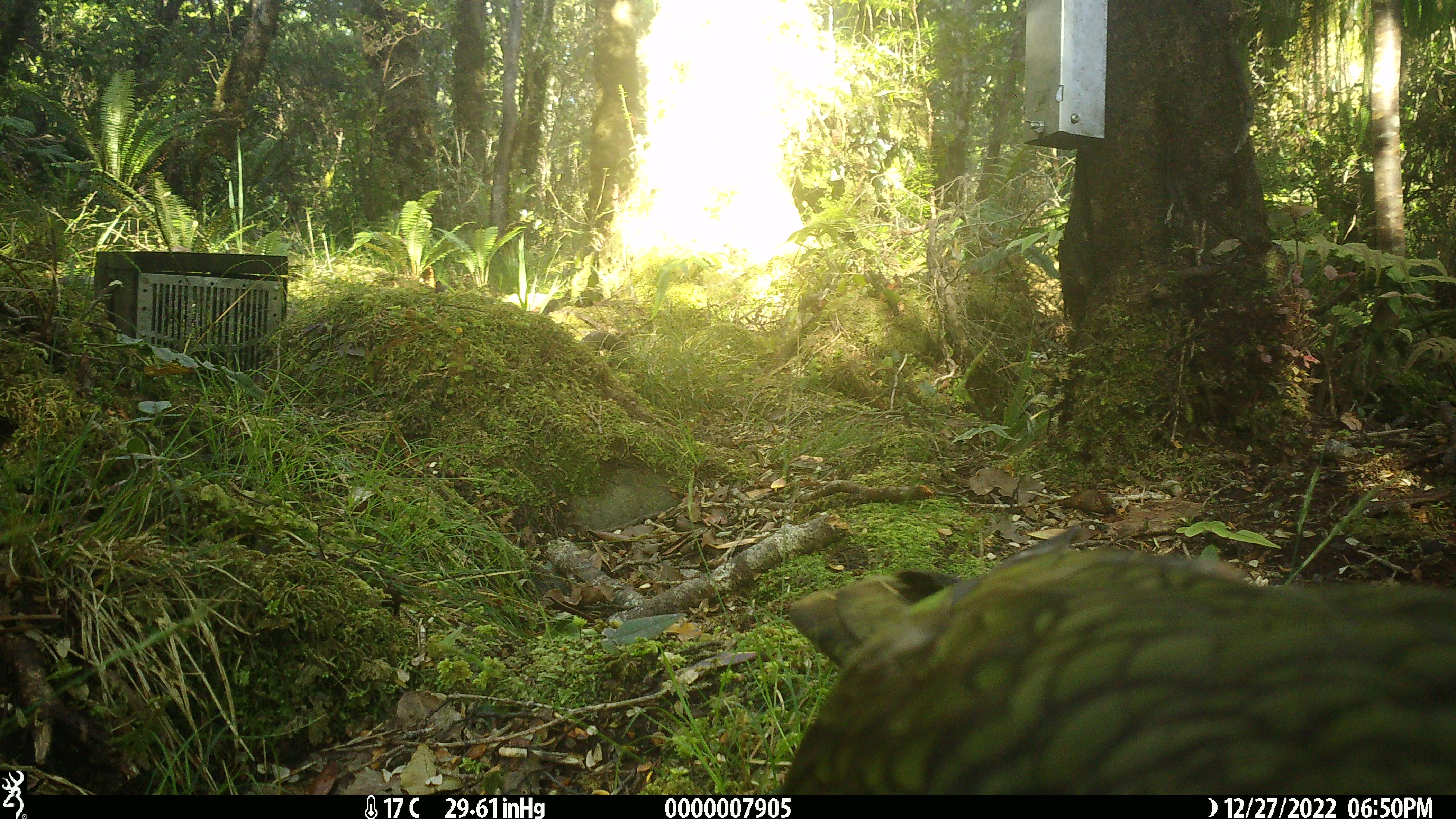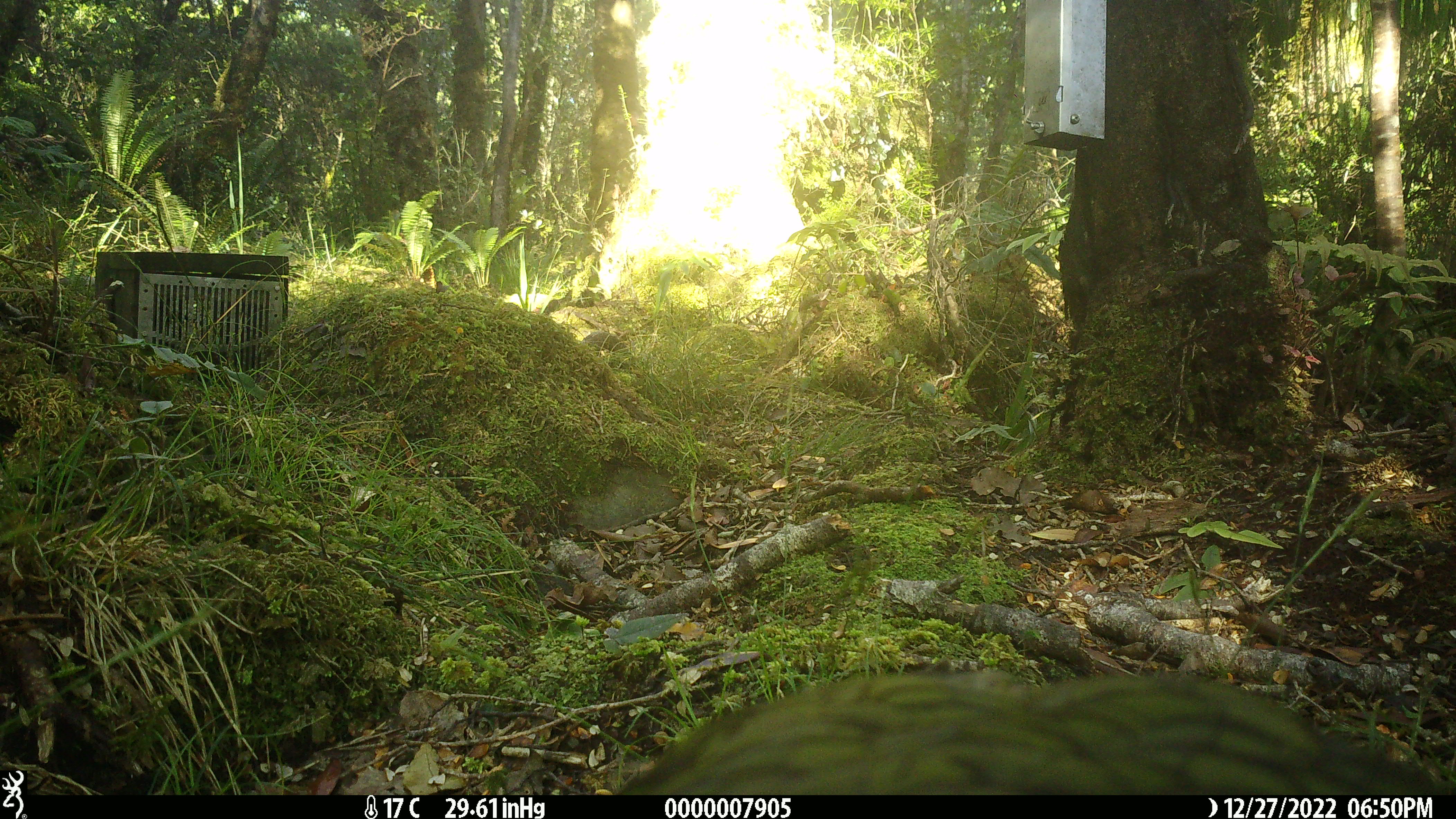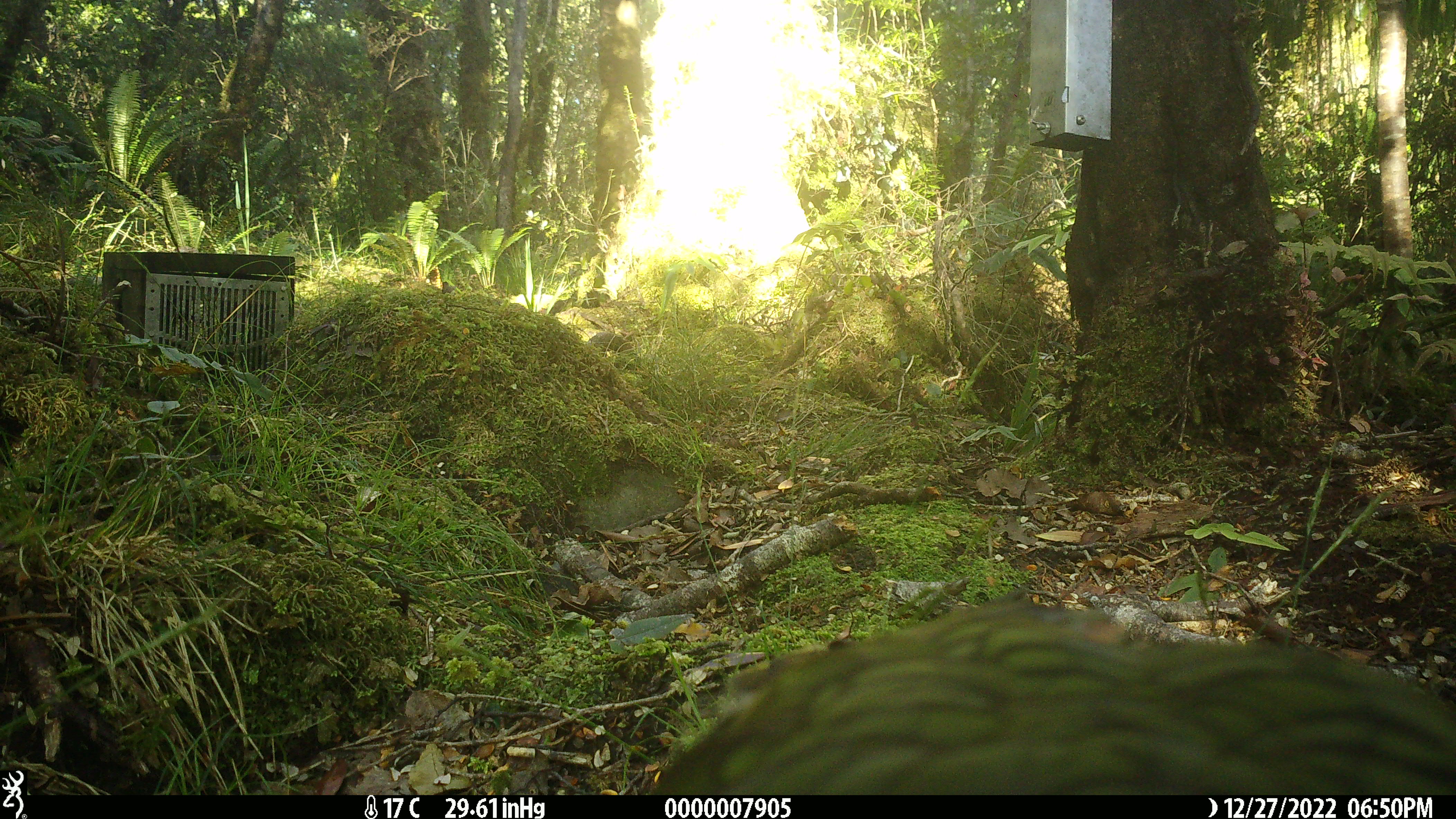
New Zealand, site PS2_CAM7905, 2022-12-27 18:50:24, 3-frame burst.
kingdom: Animalia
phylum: Chordata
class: Aves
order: Psittaciformes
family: Strigopidae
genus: Nestor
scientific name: Nestor notabilis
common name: kea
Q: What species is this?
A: Kea (Nestor notabilis).